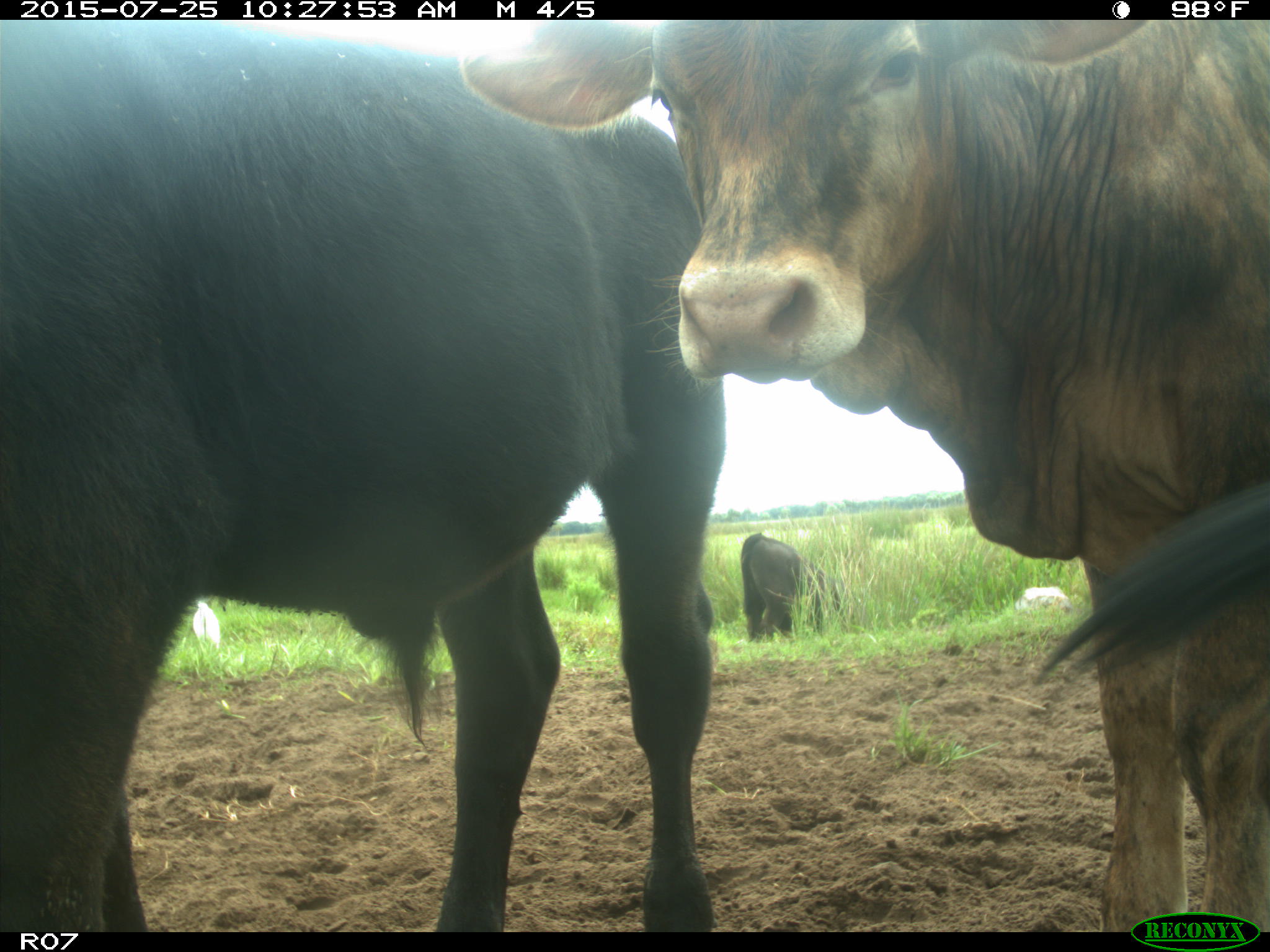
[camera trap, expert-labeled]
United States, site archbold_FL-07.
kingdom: Animalia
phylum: Chordata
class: Mammalia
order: Artiodactyla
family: Bovidae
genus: Bos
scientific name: Bos taurus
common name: domestic cow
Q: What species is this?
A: Bos taurus (domestic cow).